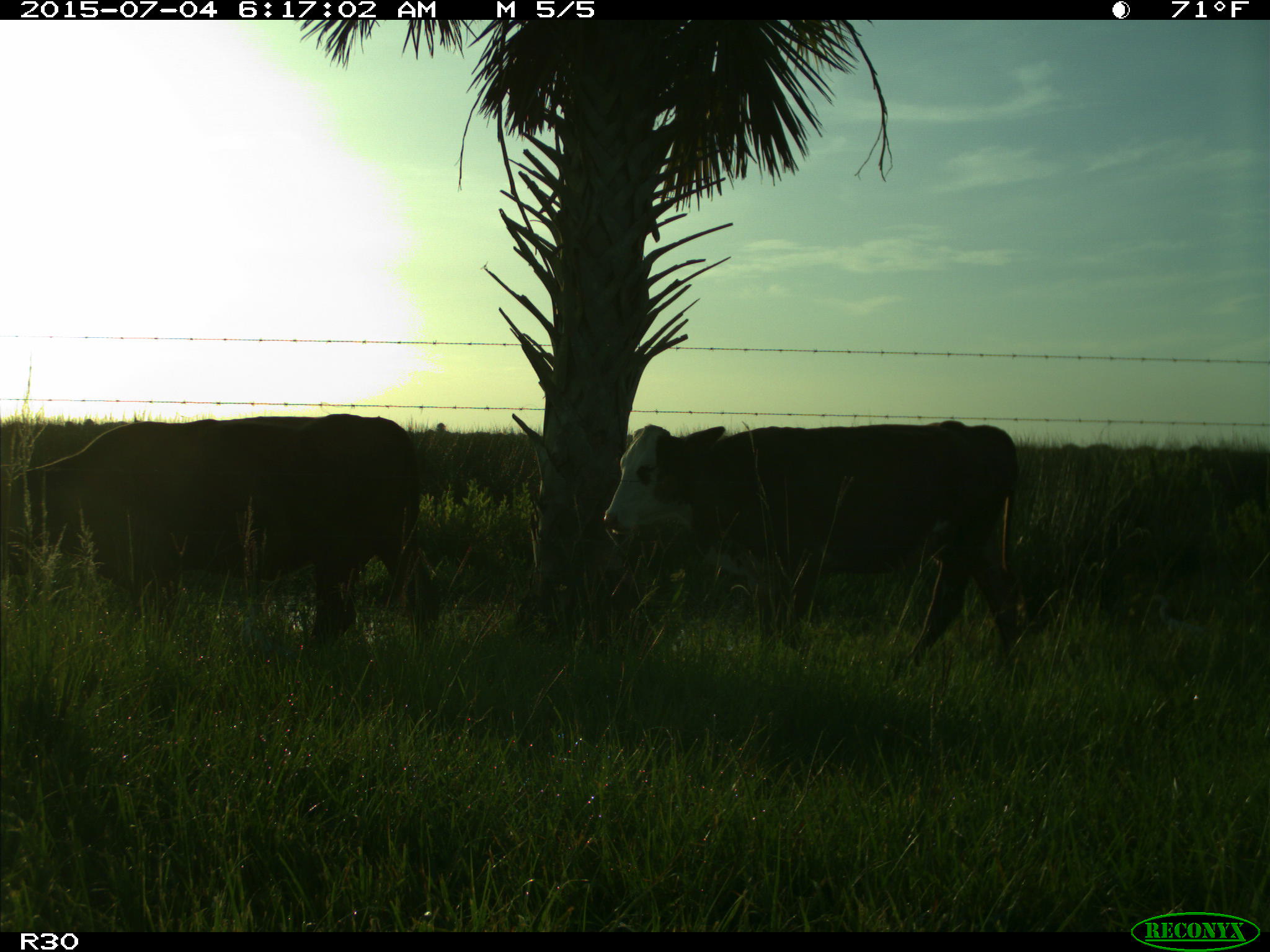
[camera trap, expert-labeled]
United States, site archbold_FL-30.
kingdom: Animalia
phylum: Chordata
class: Mammalia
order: Artiodactyla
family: Bovidae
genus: Bos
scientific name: Bos taurus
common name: domestic cow